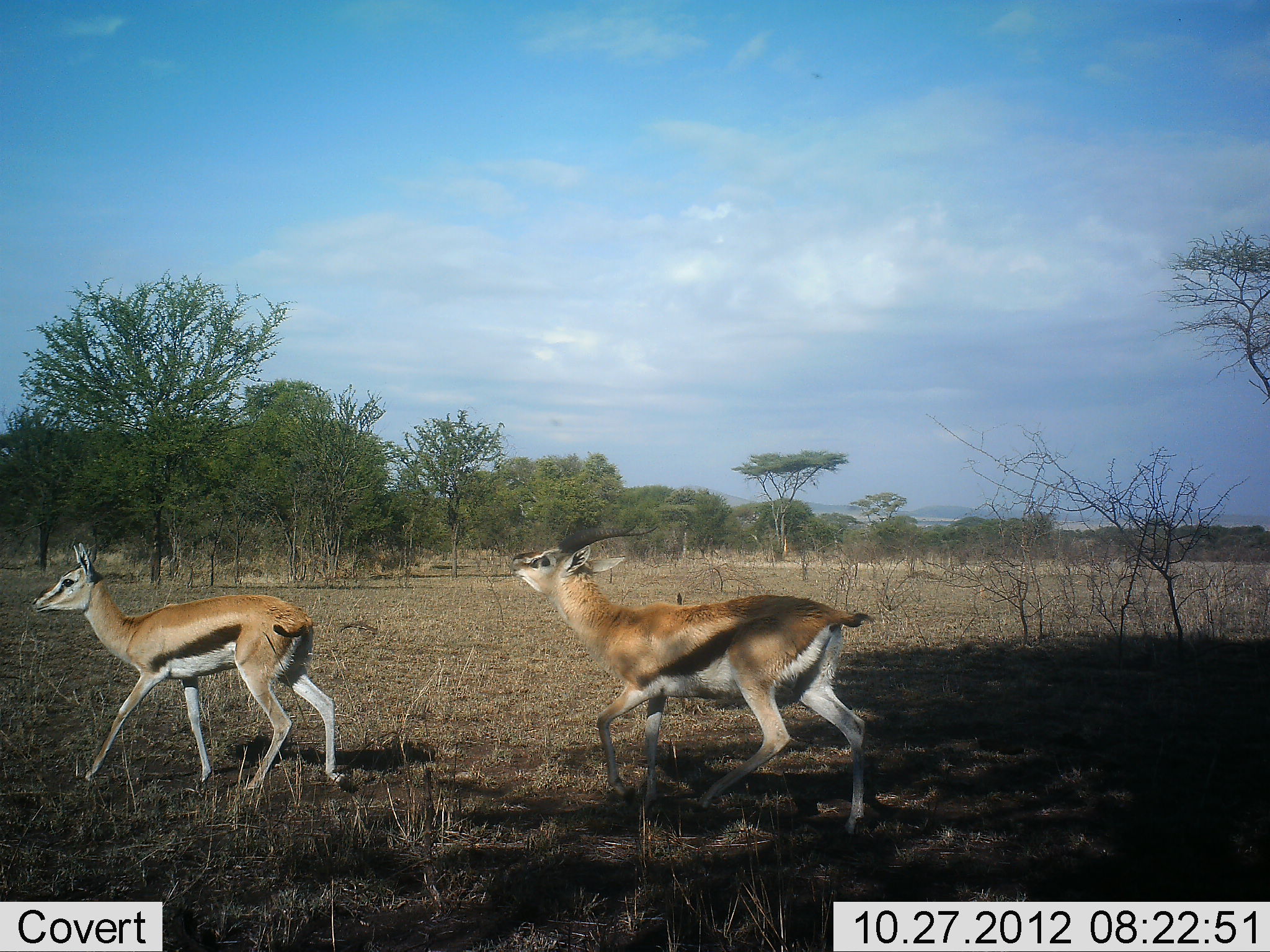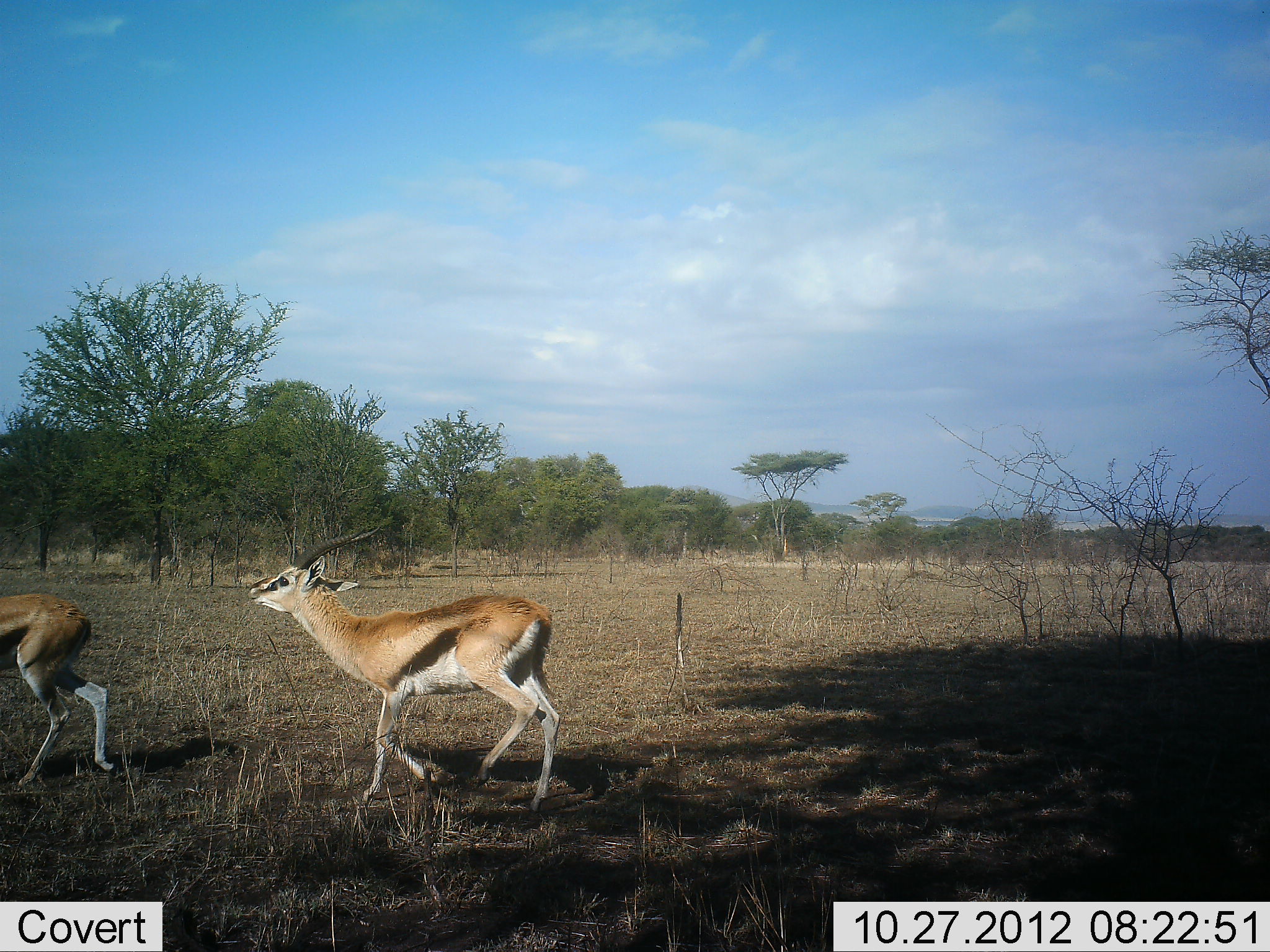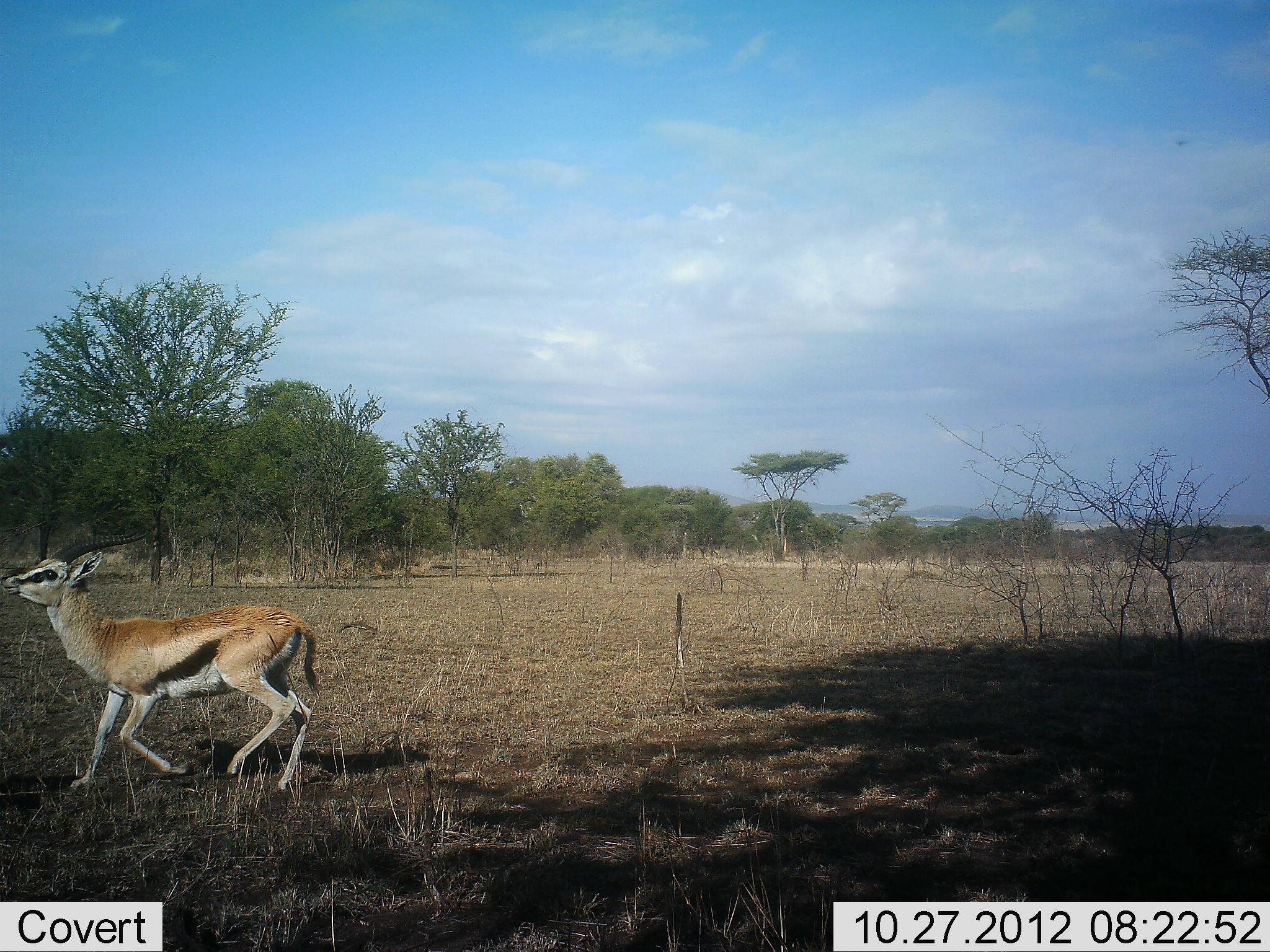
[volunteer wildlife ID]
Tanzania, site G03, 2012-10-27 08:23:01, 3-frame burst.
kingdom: Animalia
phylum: Chordata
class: Mammalia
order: Artiodactyla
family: Bovidae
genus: Eudorcas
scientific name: Eudorcas thomsonii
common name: thomson's gazelle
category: gazellethomsons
Gazellethomsons (thomson's gazelle) (Eudorcas thomsonii), count 2. Behavior (volunteer vote fractions): standing 0%, resting 0%, moving 100%, interacting 10%. Young present (vote fraction): 0%. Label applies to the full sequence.